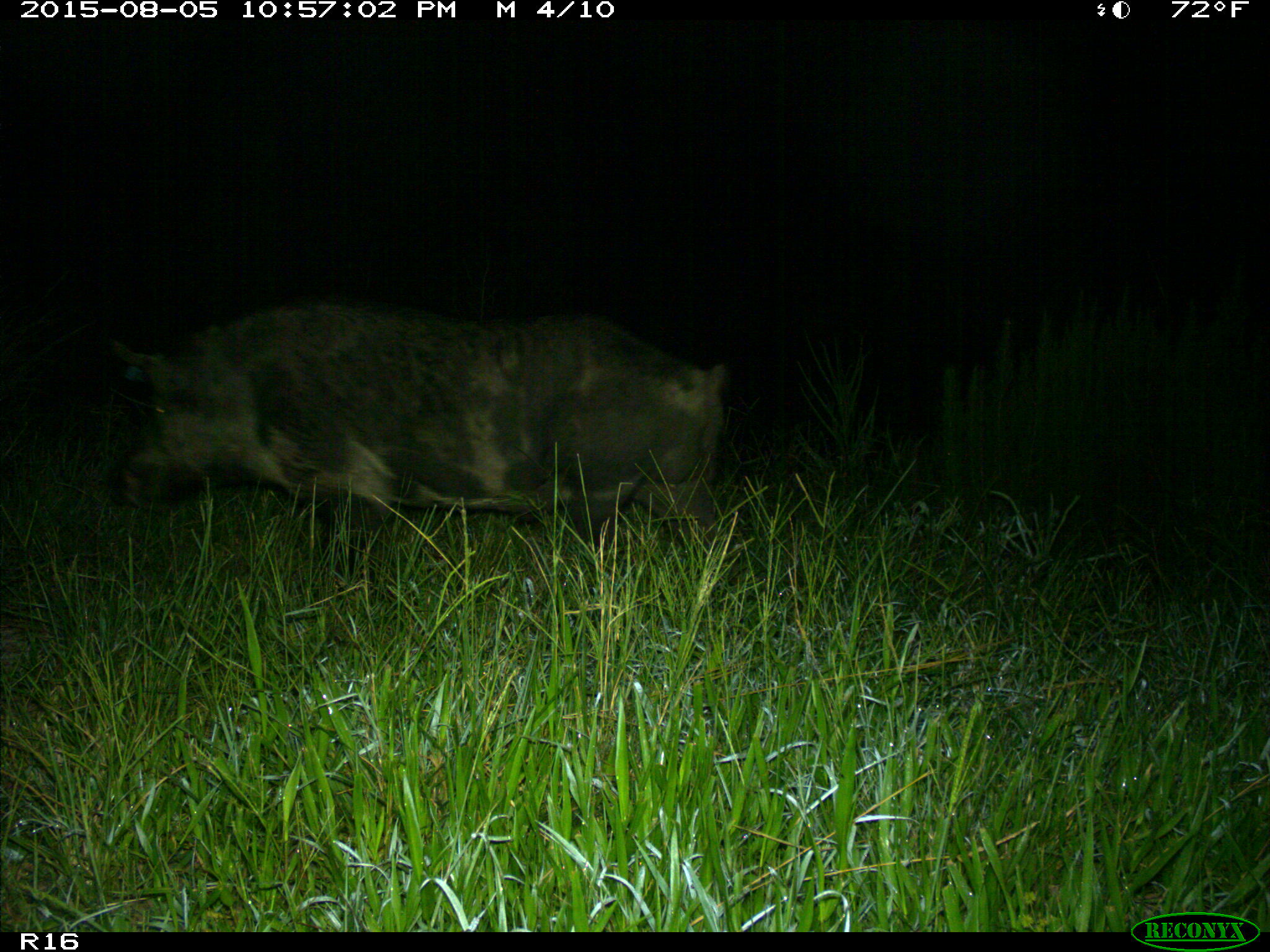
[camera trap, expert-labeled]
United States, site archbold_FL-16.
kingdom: Animalia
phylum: Chordata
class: Mammalia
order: Artiodactyla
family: Suidae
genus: Sus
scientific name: Sus scrofa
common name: wild boar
Sus scrofa (wild boar).